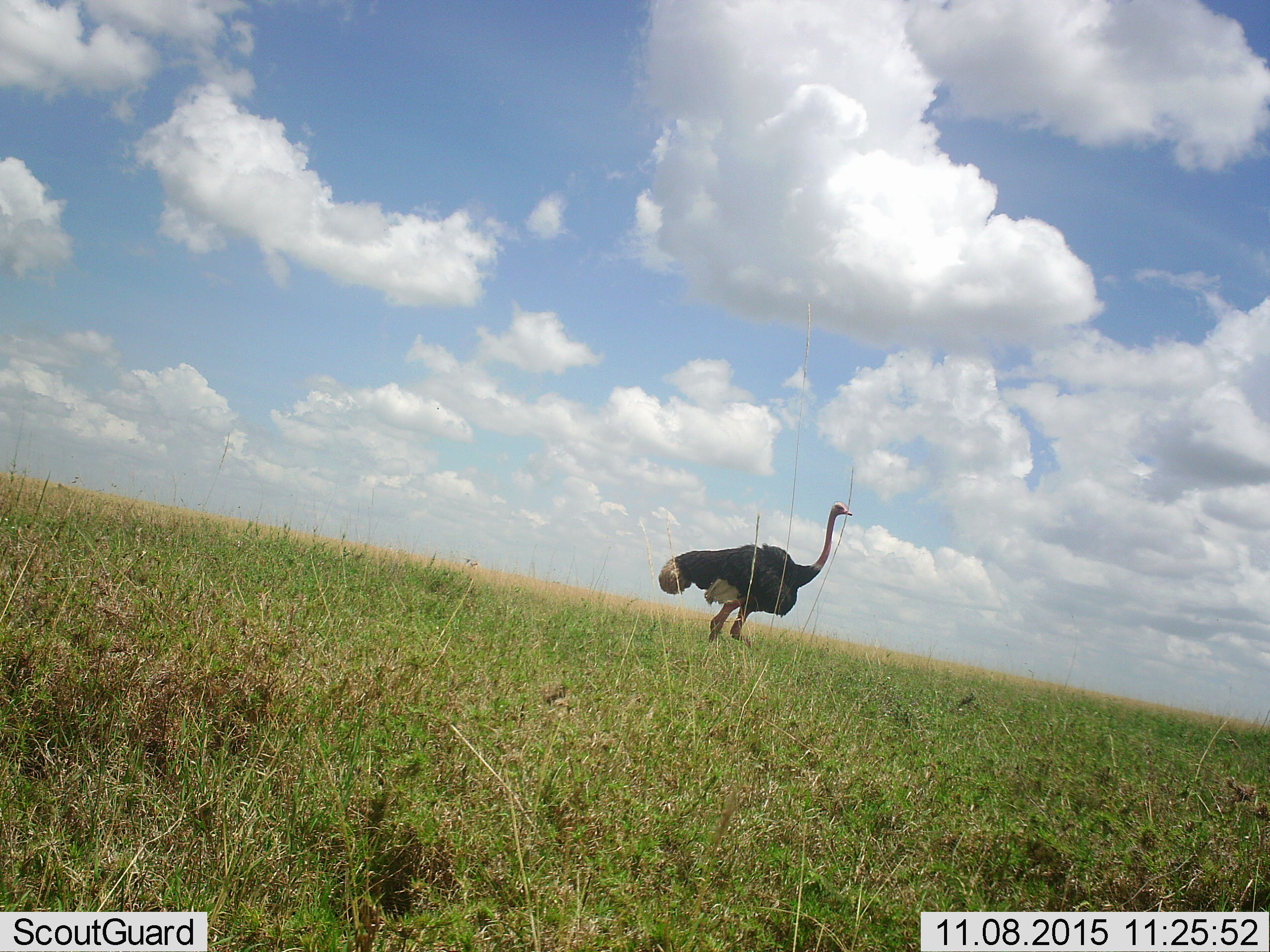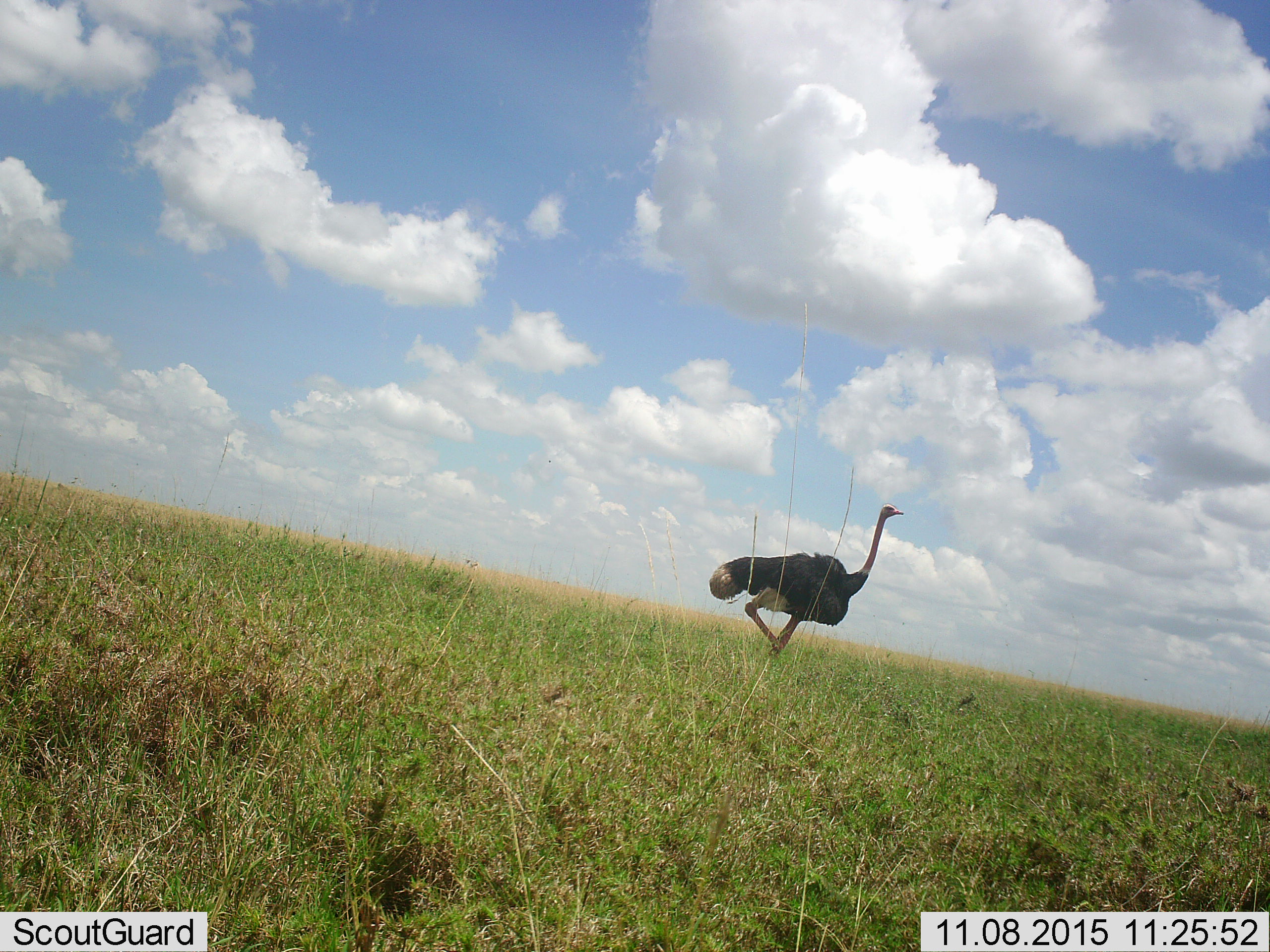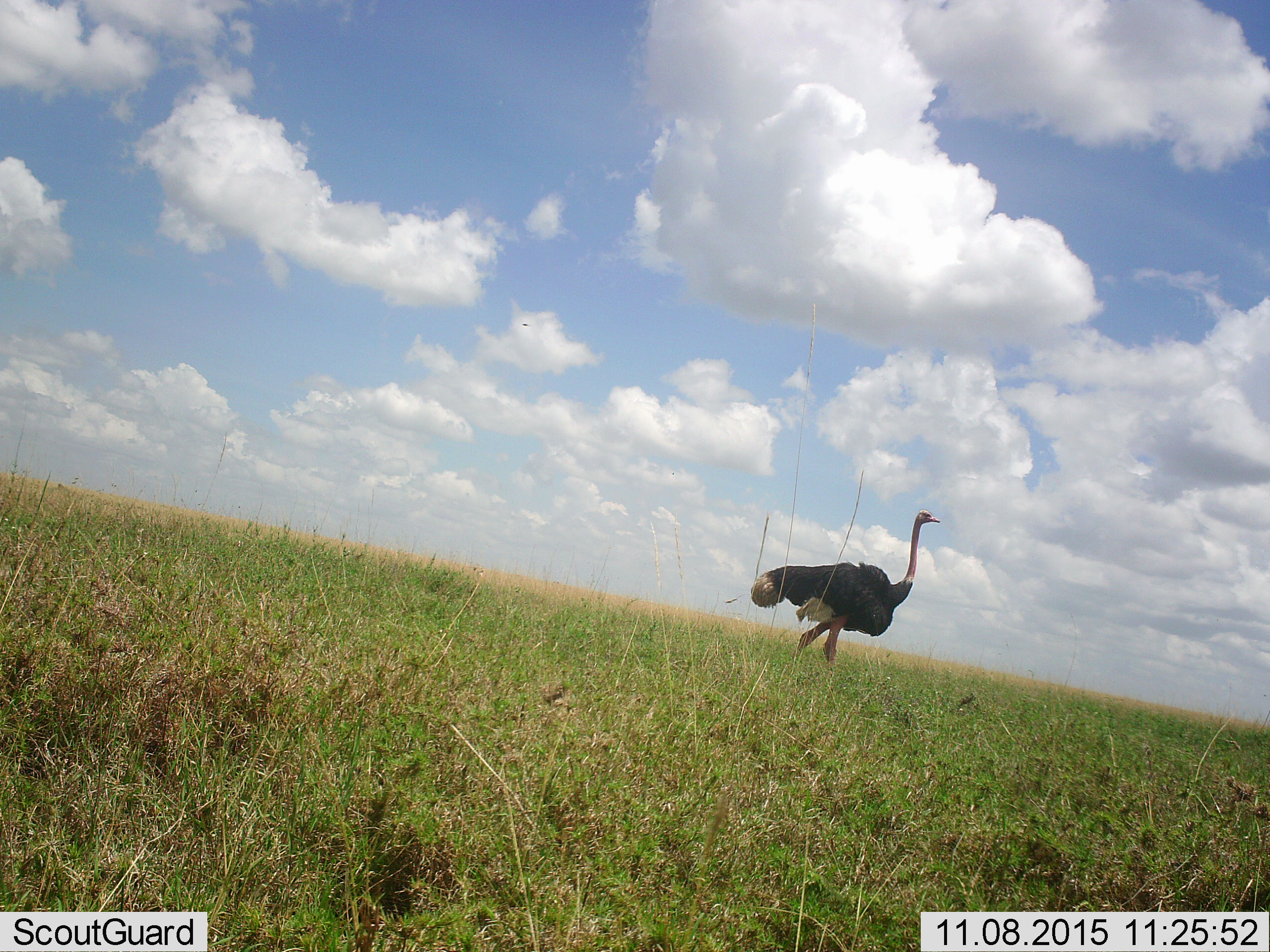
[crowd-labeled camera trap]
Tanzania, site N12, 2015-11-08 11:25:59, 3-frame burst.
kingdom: Animalia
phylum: Chordata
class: Aves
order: Struthioniformes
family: Struthionidae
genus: Struthio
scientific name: Struthio camelus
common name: ostrich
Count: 1.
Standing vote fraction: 11%.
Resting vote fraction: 0%.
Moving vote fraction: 89%.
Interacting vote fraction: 0%.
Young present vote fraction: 0%.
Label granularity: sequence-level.